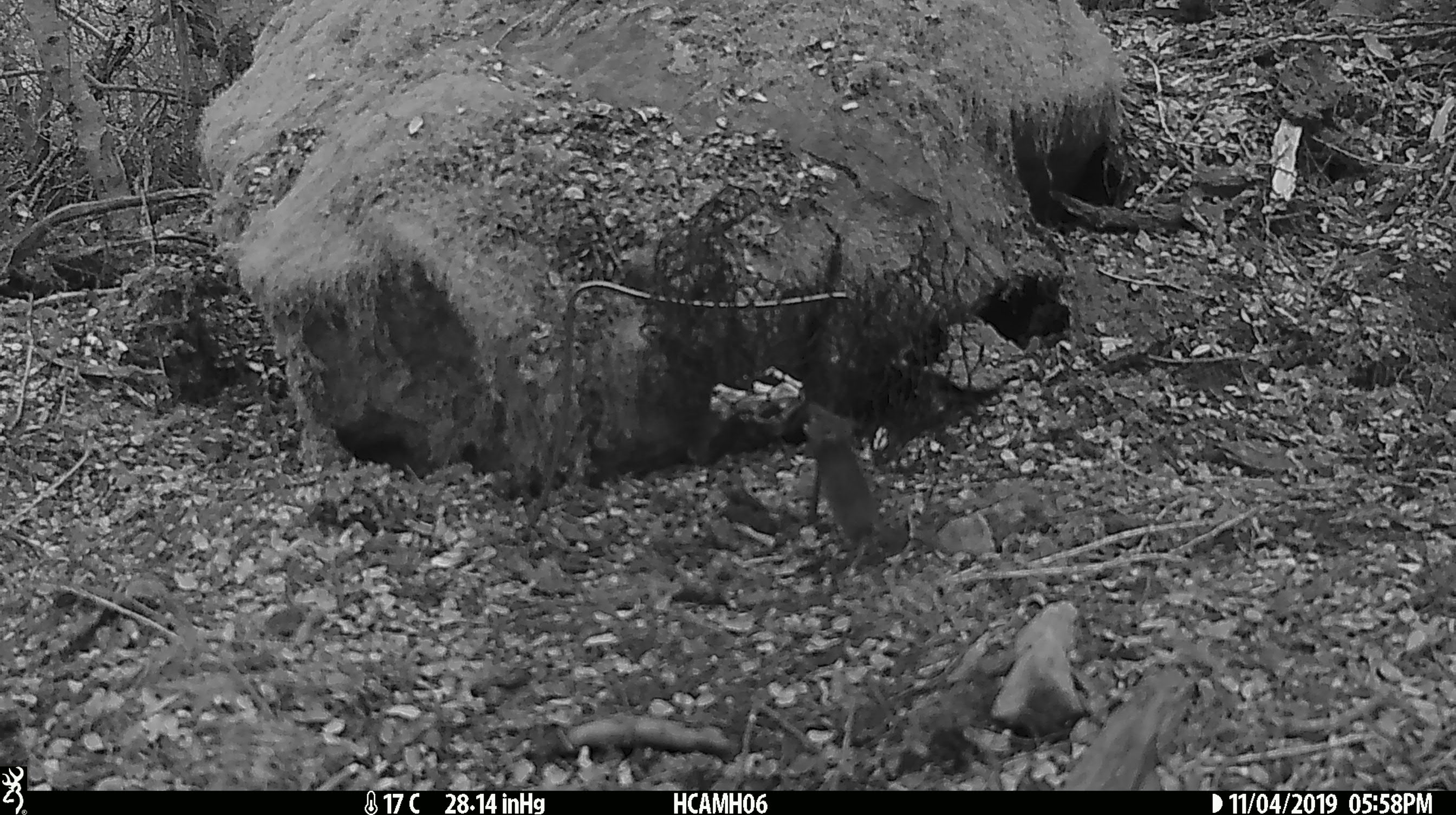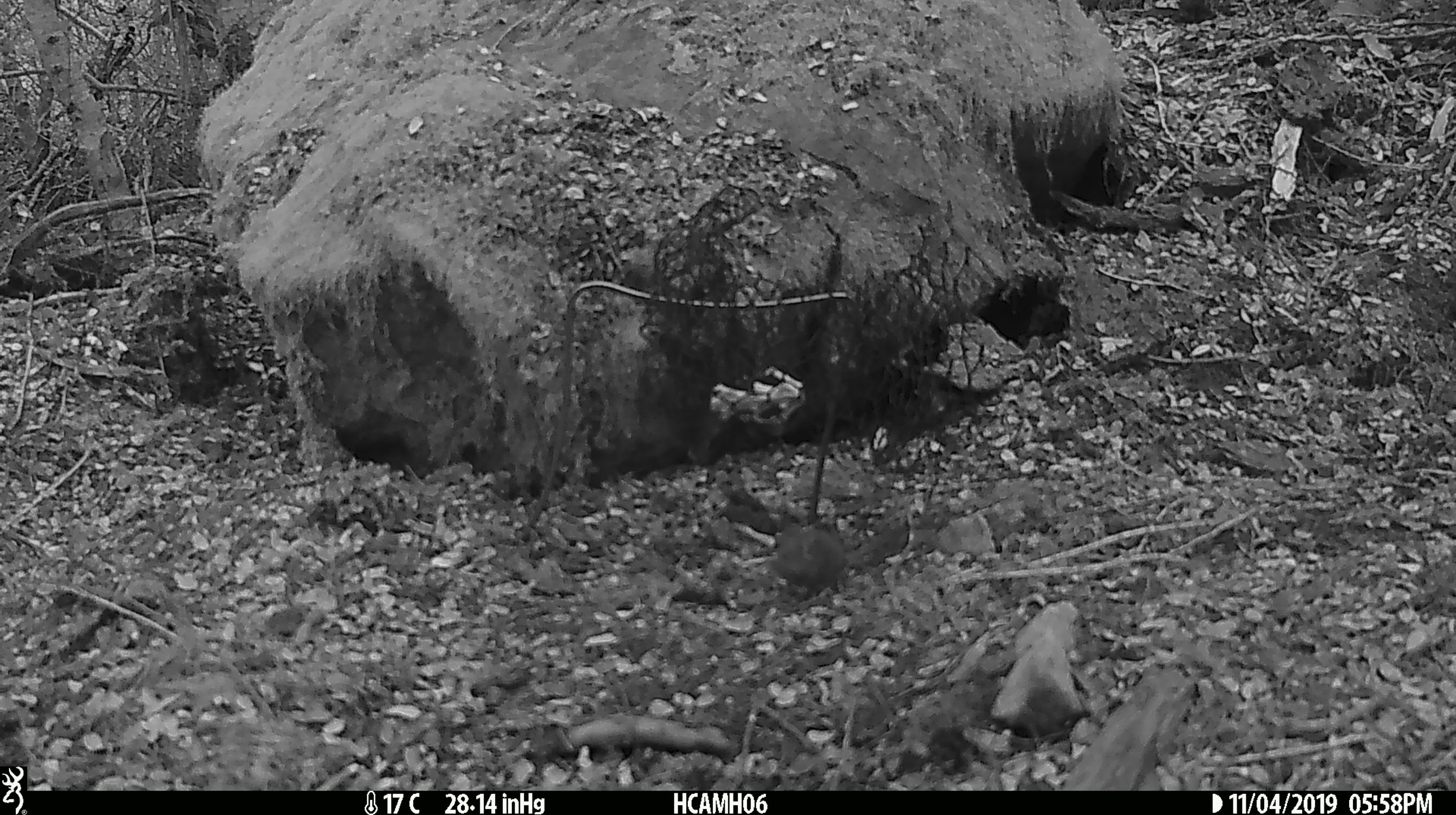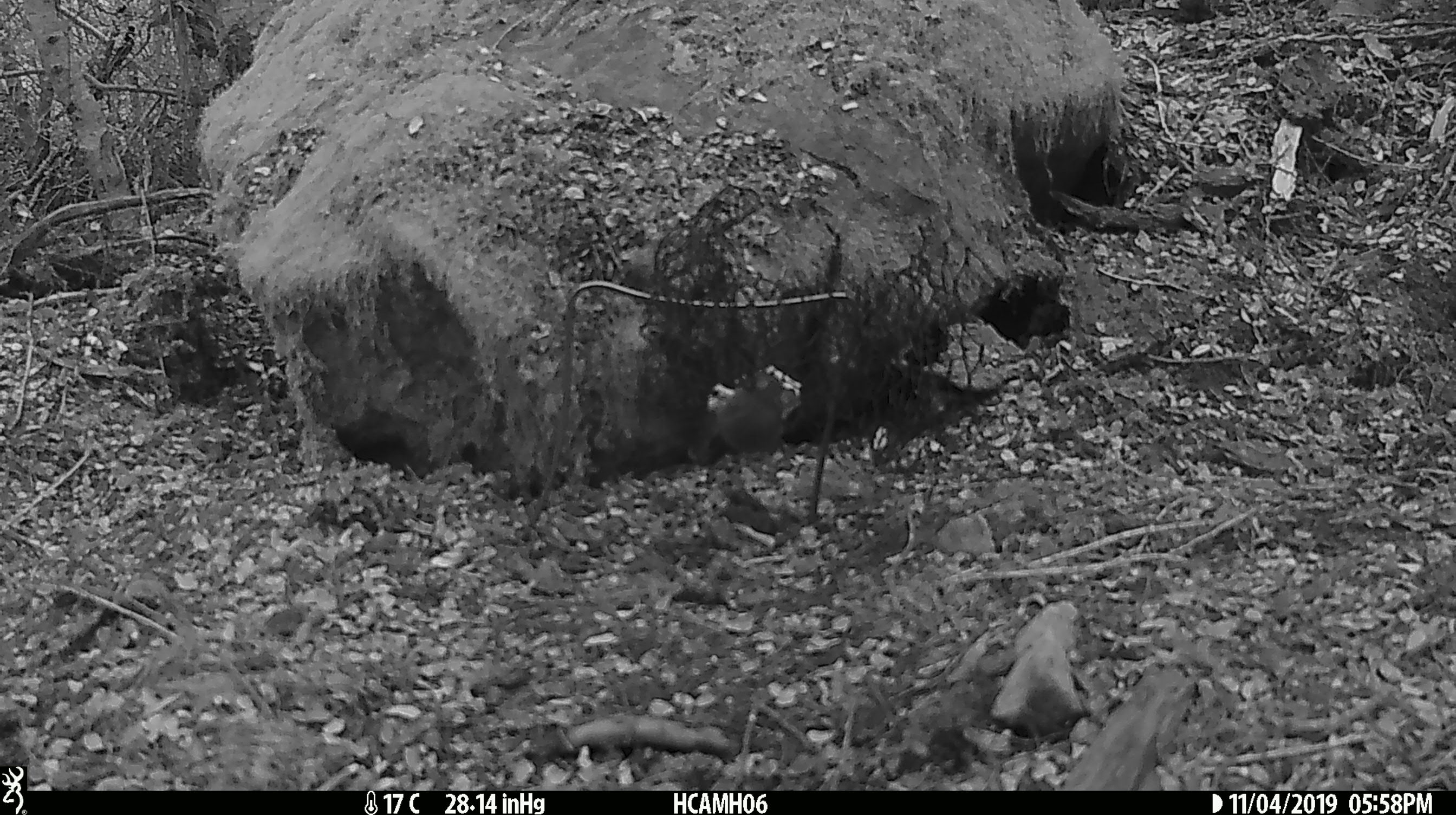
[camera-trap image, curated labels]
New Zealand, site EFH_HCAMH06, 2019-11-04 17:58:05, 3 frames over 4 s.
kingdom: Animalia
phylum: Chordata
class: Mammalia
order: Rodentia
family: Muridae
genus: Mus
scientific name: Mus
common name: mouse